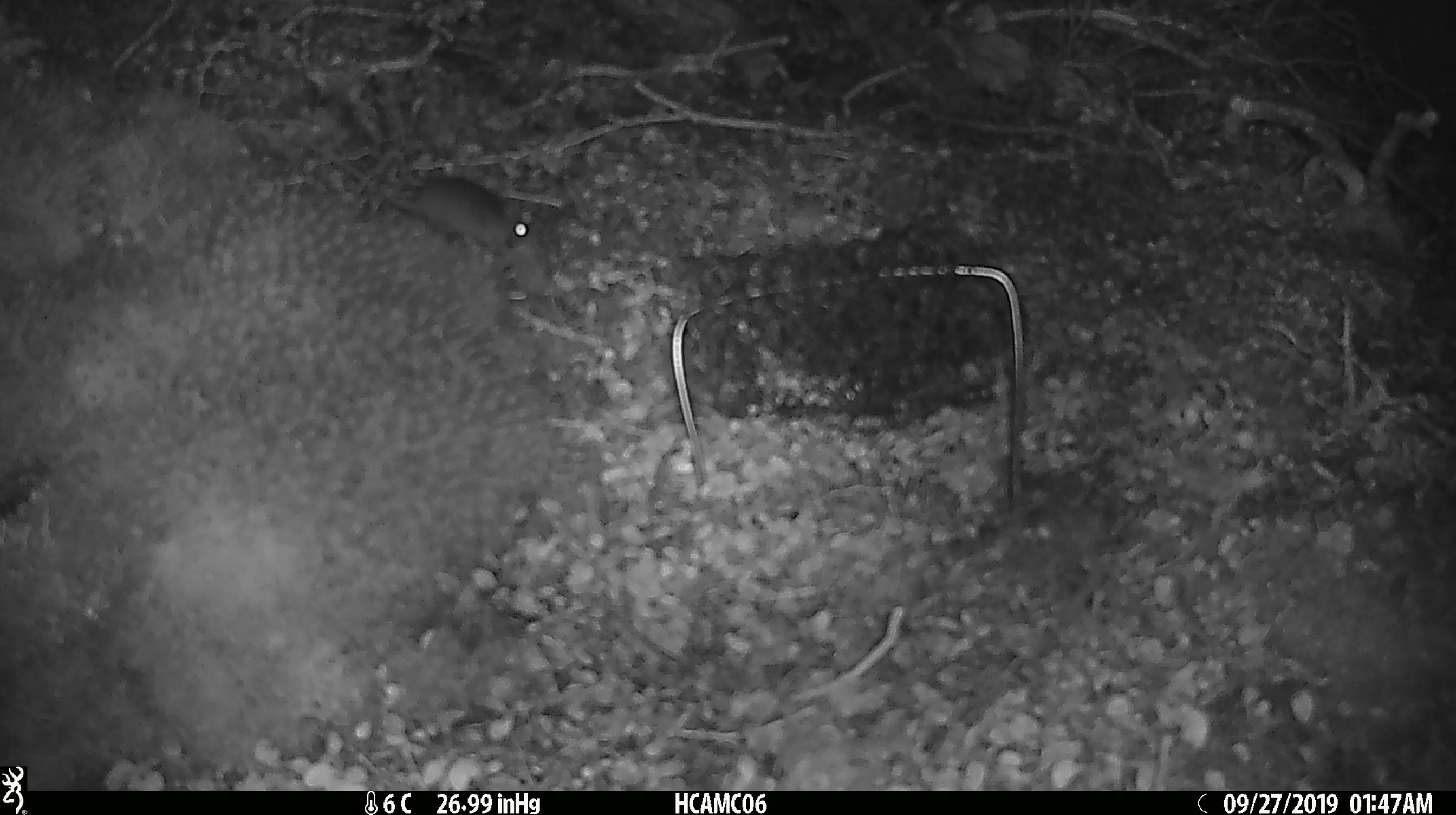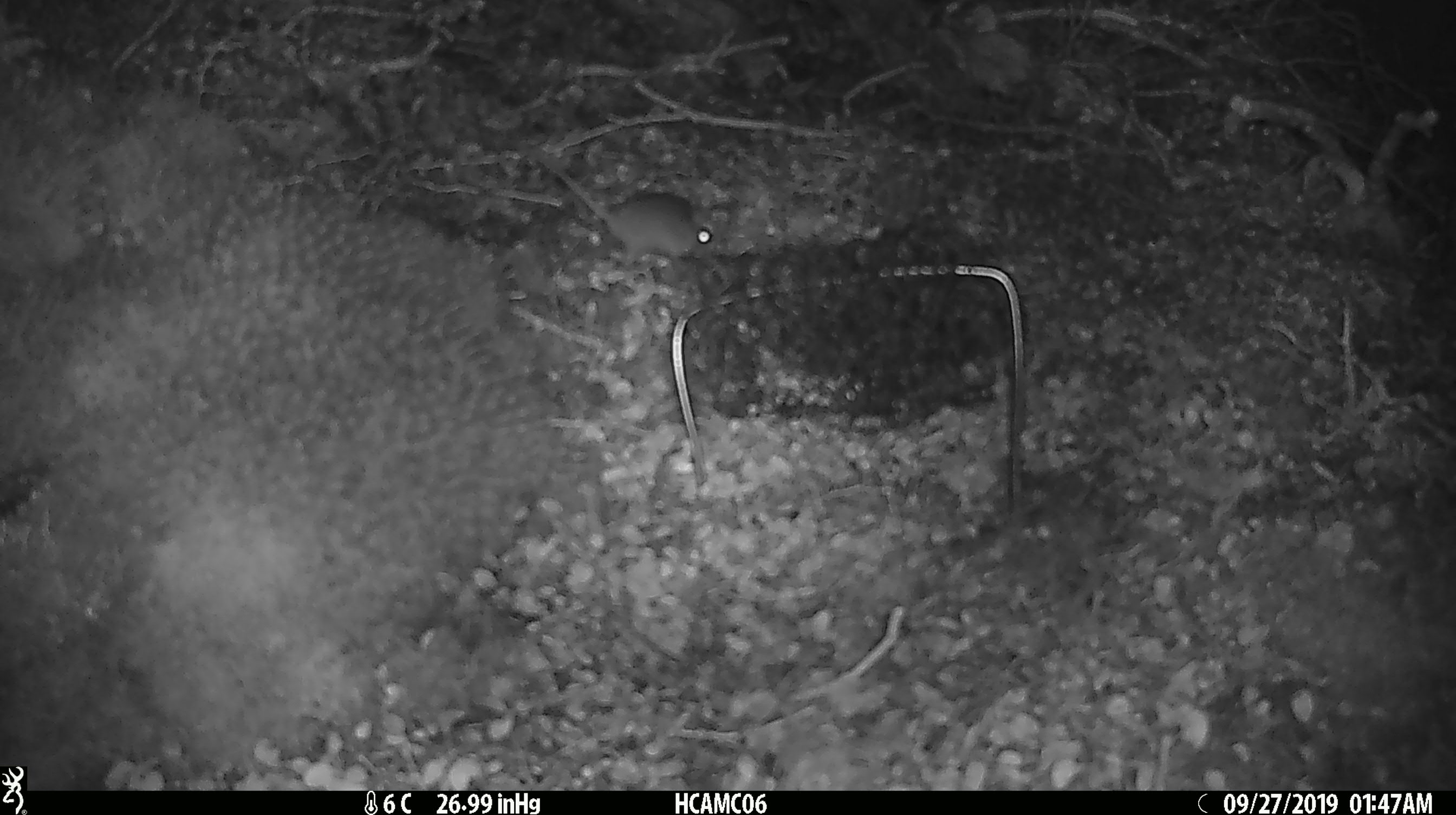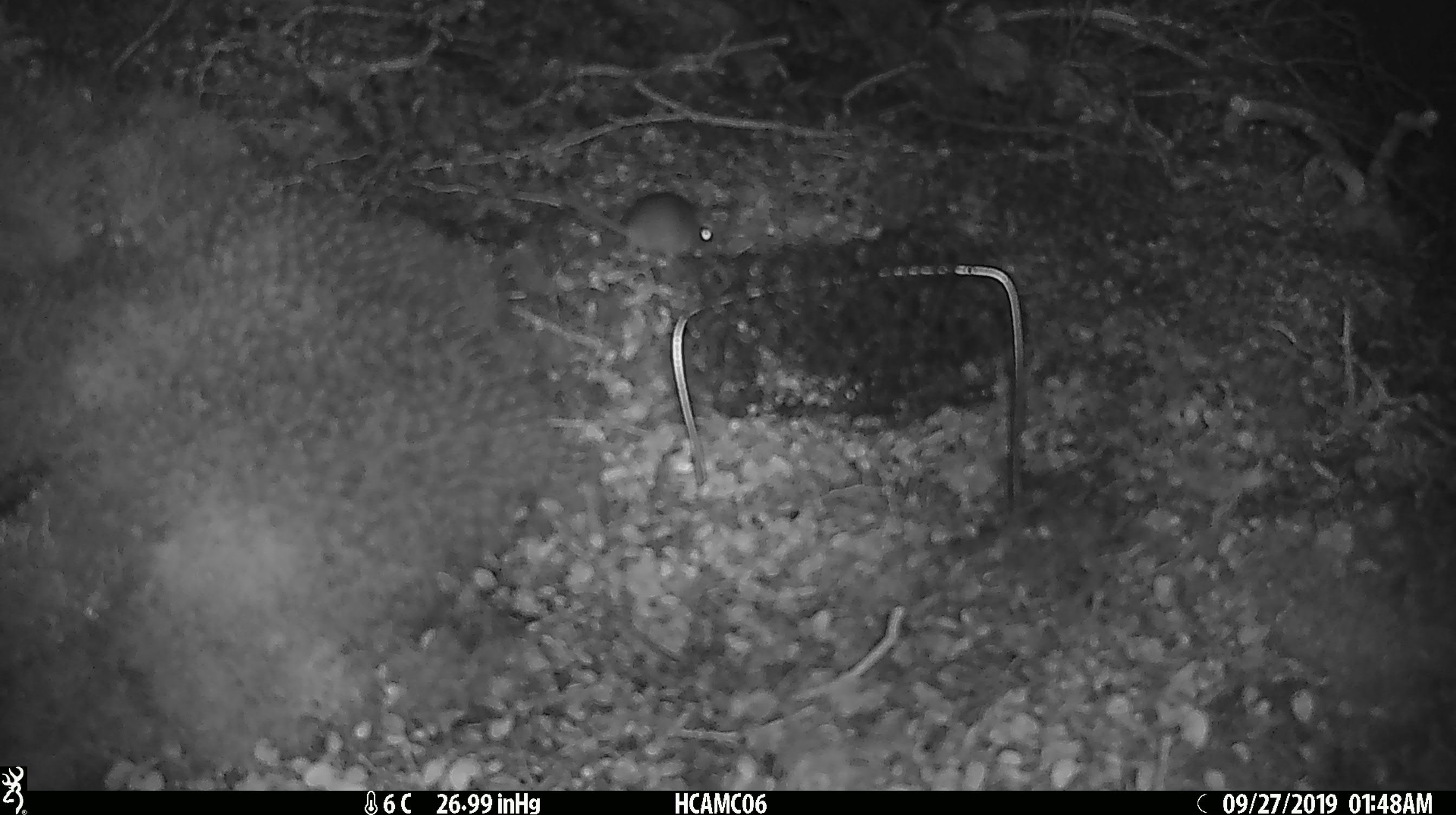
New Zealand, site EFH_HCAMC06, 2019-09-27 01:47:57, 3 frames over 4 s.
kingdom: Animalia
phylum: Chordata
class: Mammalia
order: Rodentia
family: Muridae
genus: Mus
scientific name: Mus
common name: mouse